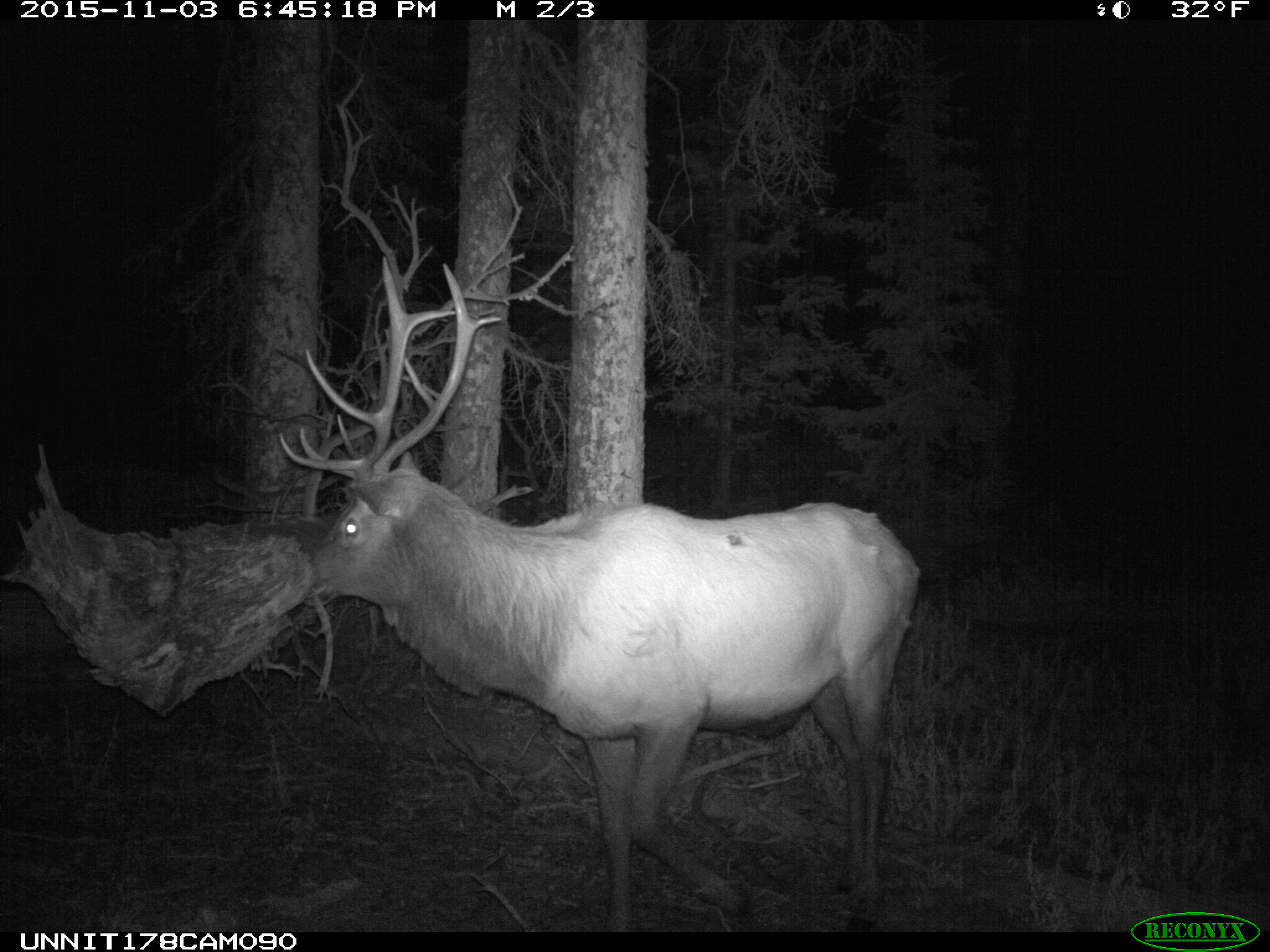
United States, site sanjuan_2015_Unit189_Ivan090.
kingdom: Animalia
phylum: Chordata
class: Mammalia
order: Artiodactyla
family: Cervidae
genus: Cervus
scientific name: Cervus elaphus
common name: red deer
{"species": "Cervus elaphus (red deer)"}